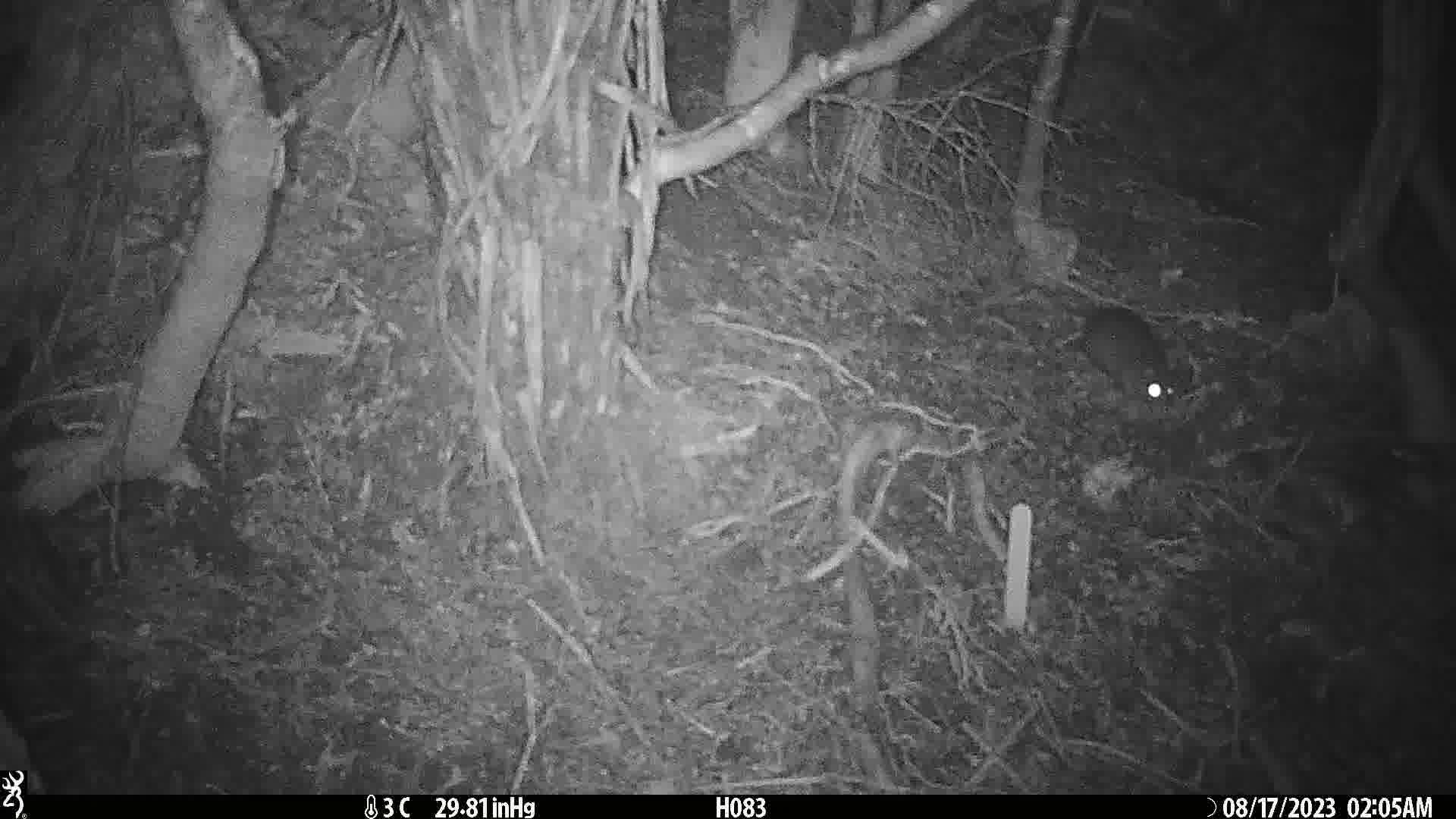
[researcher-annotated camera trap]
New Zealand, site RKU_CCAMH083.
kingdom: Animalia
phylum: Chordata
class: Mammalia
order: Rodentia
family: Muridae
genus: Rattus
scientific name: Rattus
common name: rat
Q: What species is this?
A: Rat (Rattus).